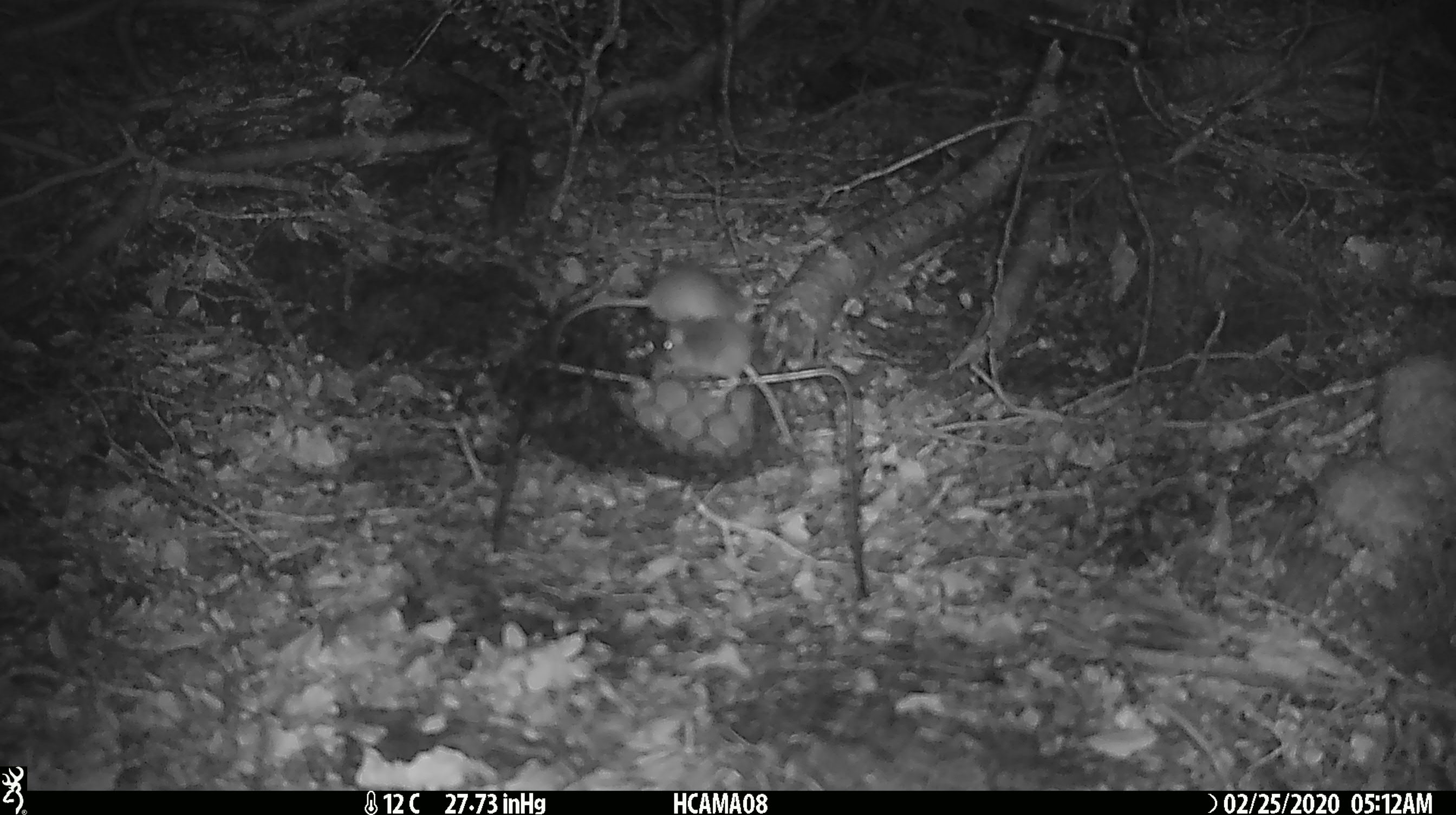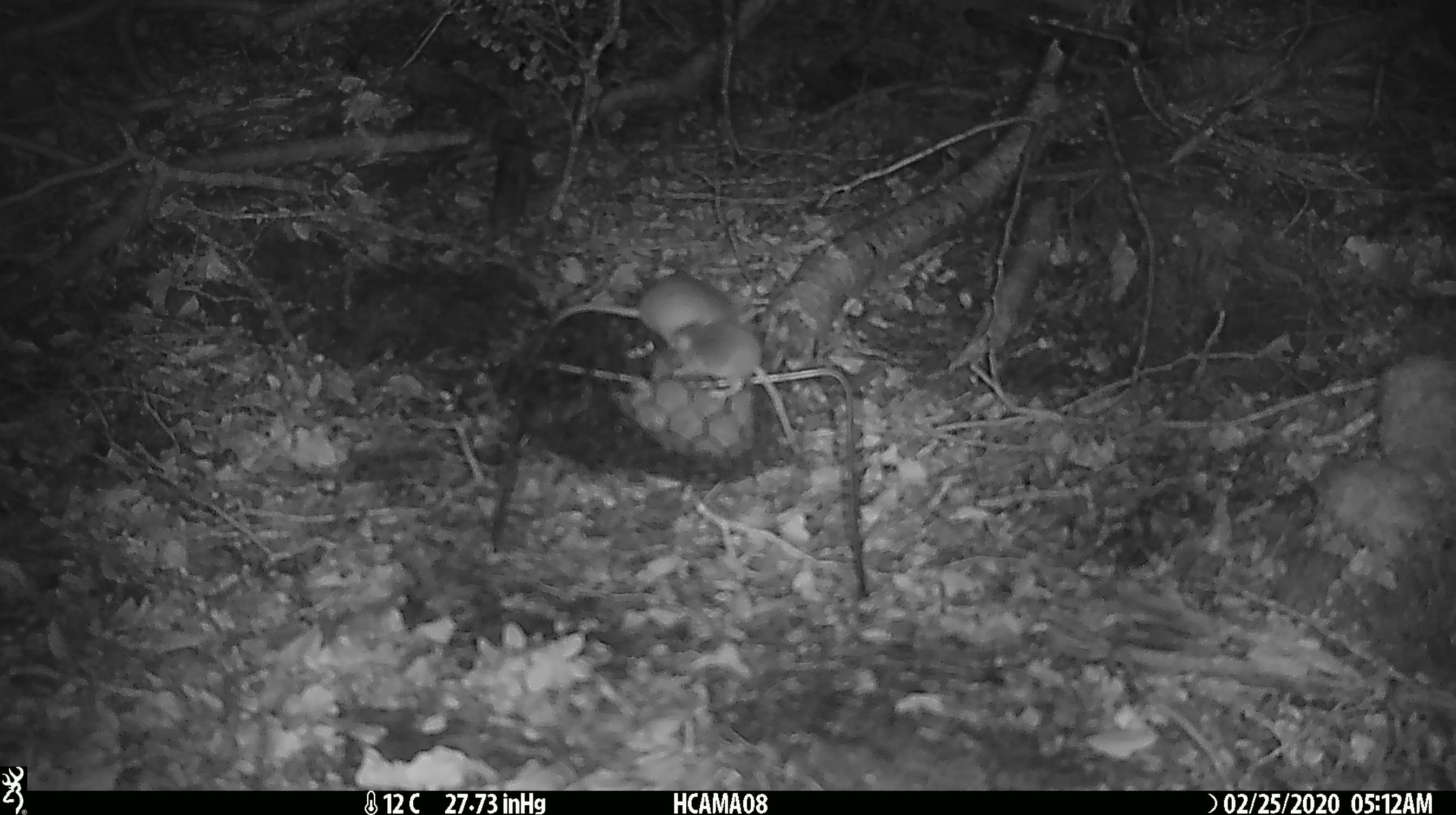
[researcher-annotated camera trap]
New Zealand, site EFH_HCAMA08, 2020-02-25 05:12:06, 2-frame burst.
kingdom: Animalia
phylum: Chordata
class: Mammalia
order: Rodentia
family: Muridae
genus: Mus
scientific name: Mus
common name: mouse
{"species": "mouse (Mus)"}